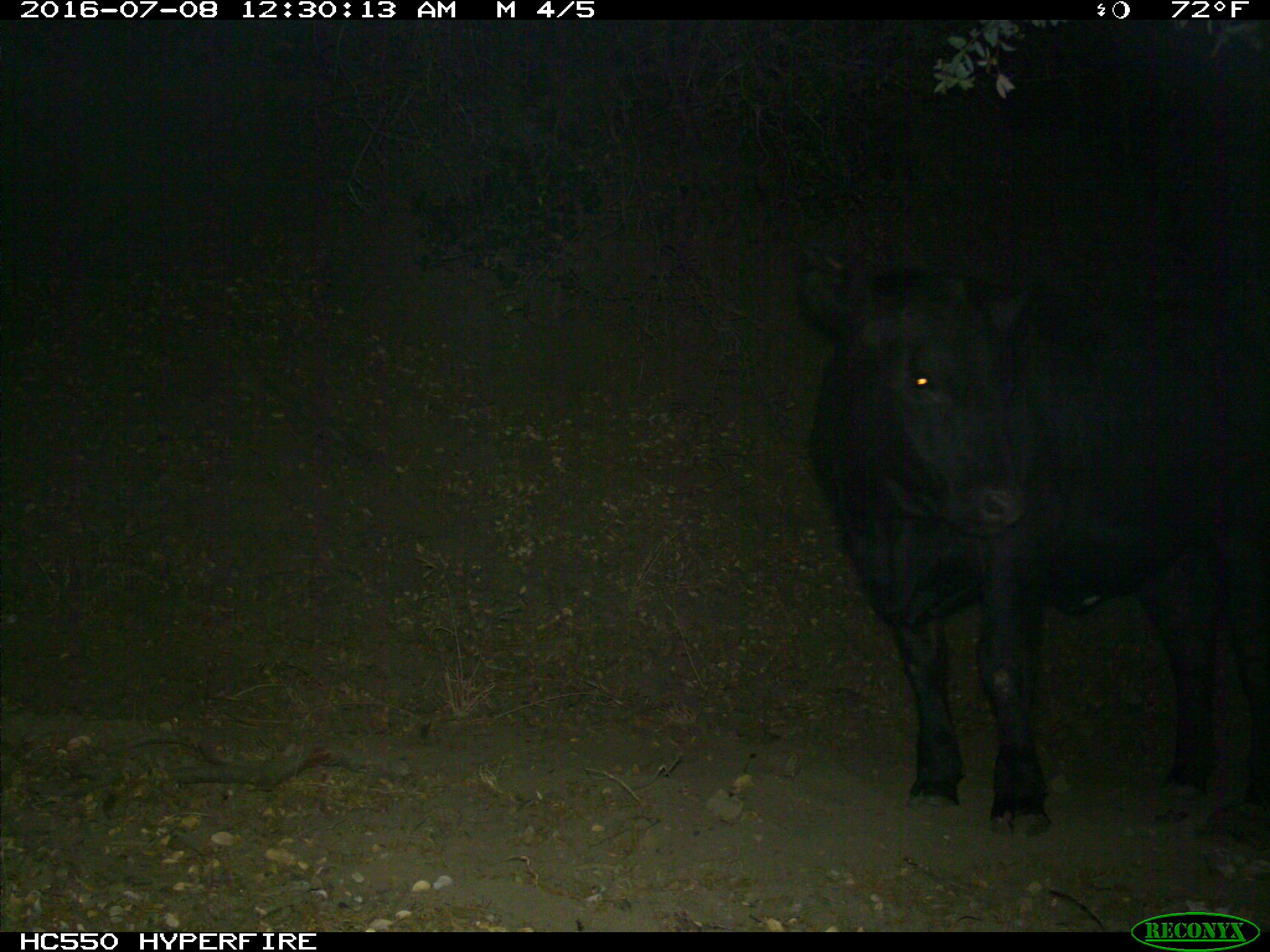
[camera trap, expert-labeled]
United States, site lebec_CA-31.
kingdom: Animalia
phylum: Chordata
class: Mammalia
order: Artiodactyla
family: Bovidae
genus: Bos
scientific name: Bos taurus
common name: domestic cow